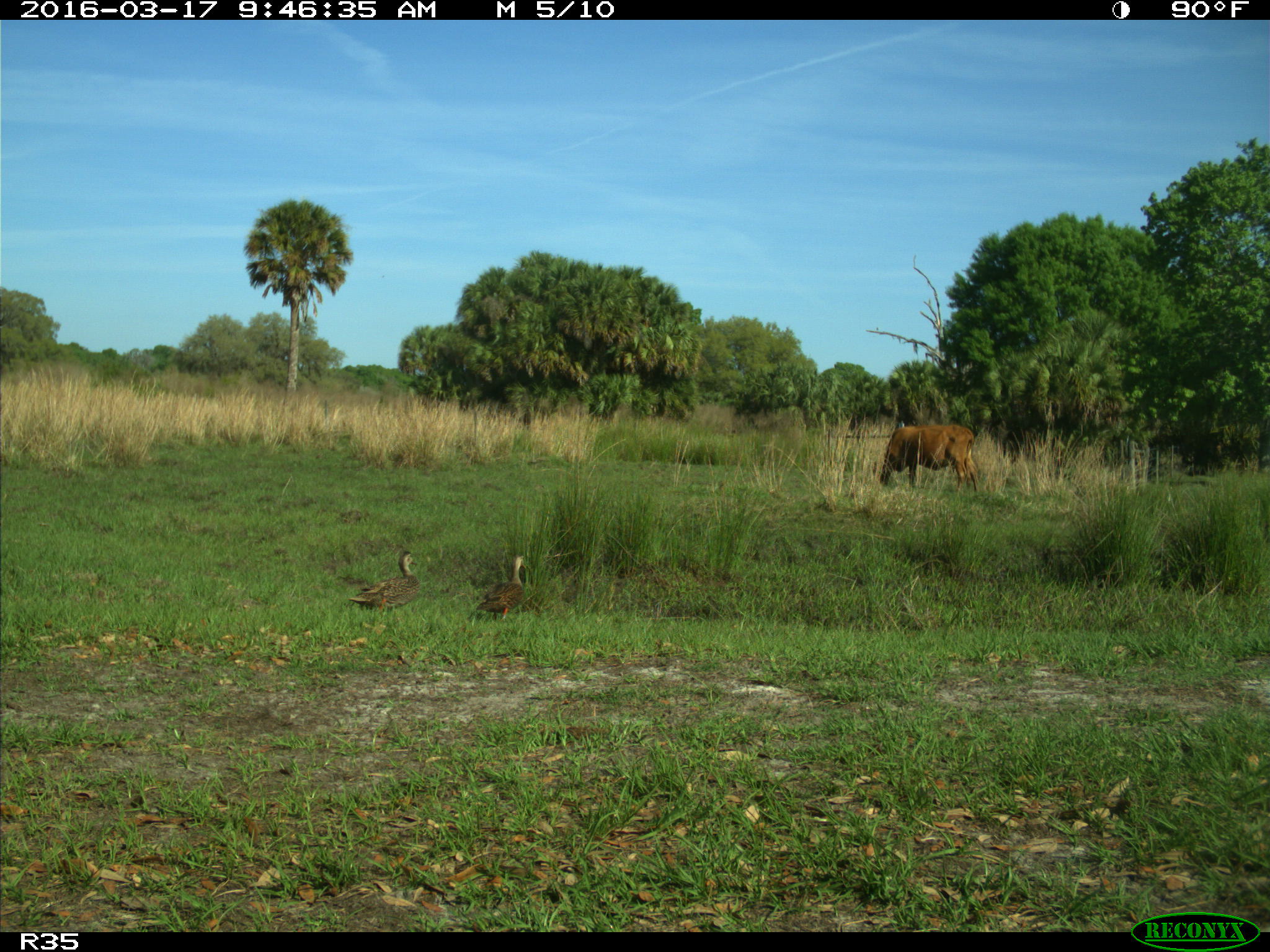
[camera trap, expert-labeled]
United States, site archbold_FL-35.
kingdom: Animalia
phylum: Chordata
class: Mammalia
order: Artiodactyla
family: Bovidae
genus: Bos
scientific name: Bos taurus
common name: domestic cow